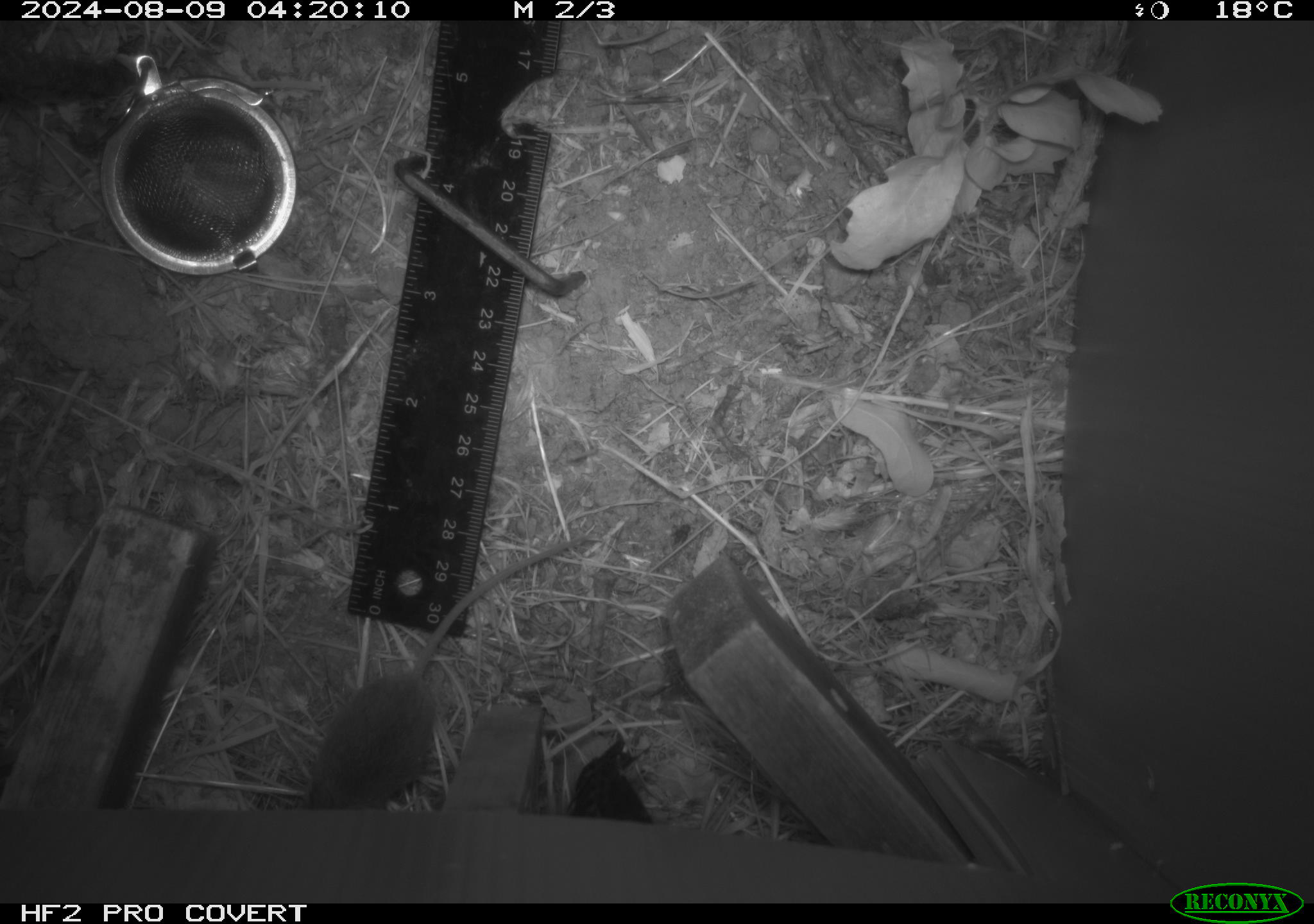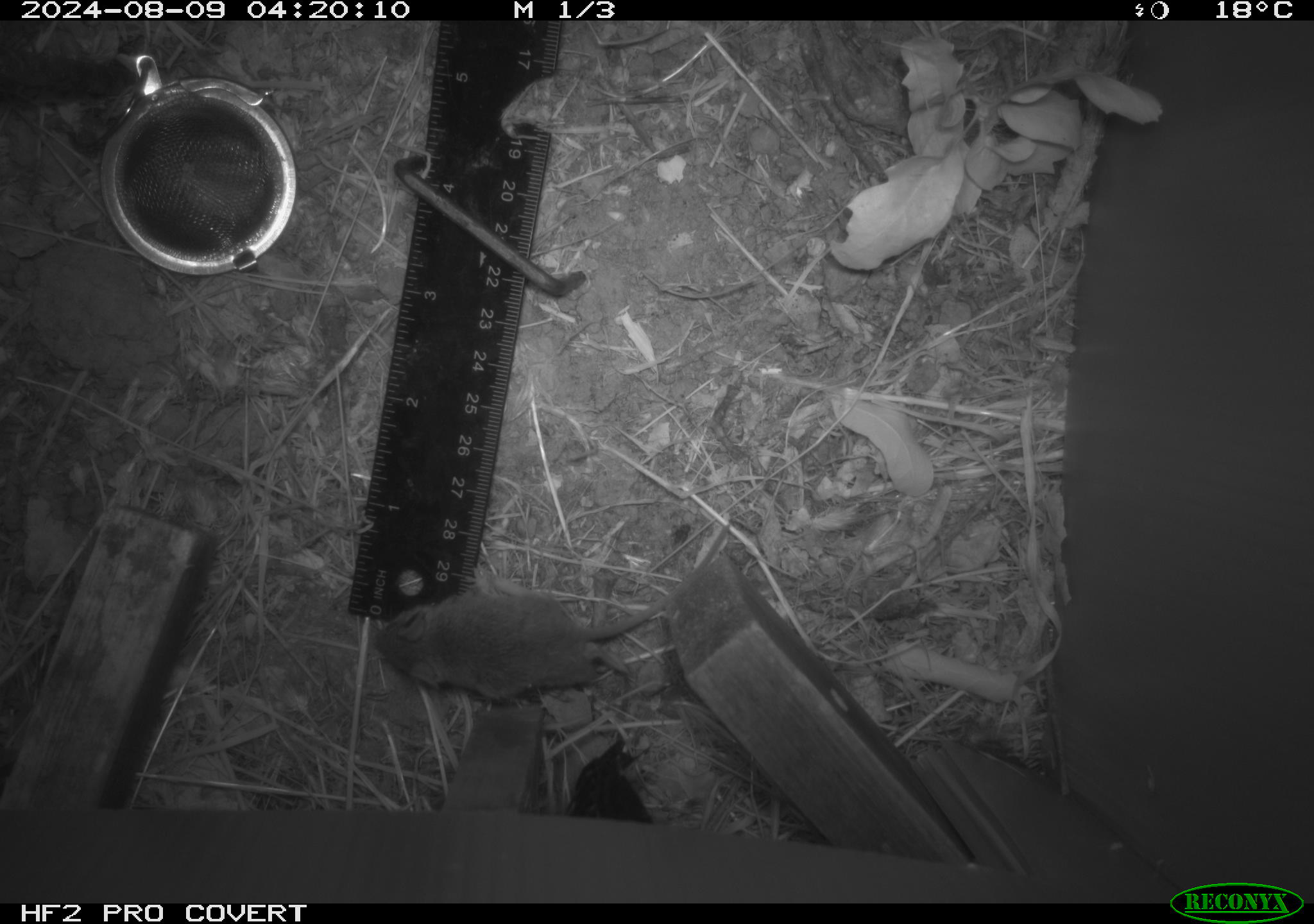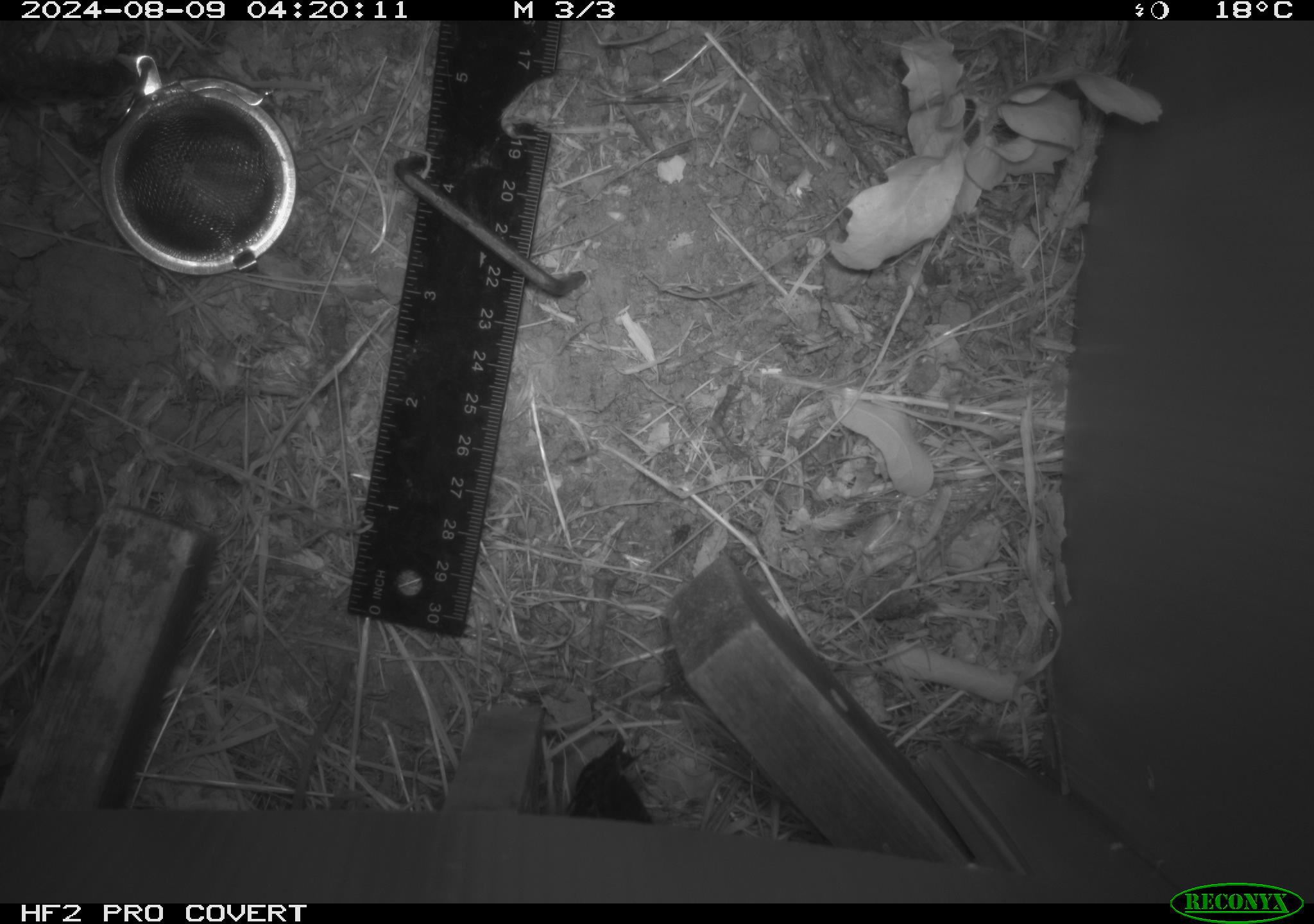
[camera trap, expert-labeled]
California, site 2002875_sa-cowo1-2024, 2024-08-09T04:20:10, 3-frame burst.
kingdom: Animalia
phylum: Chordata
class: Mammalia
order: Rodentia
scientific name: Rodentia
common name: mouse species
Mouse species (Rodentia).